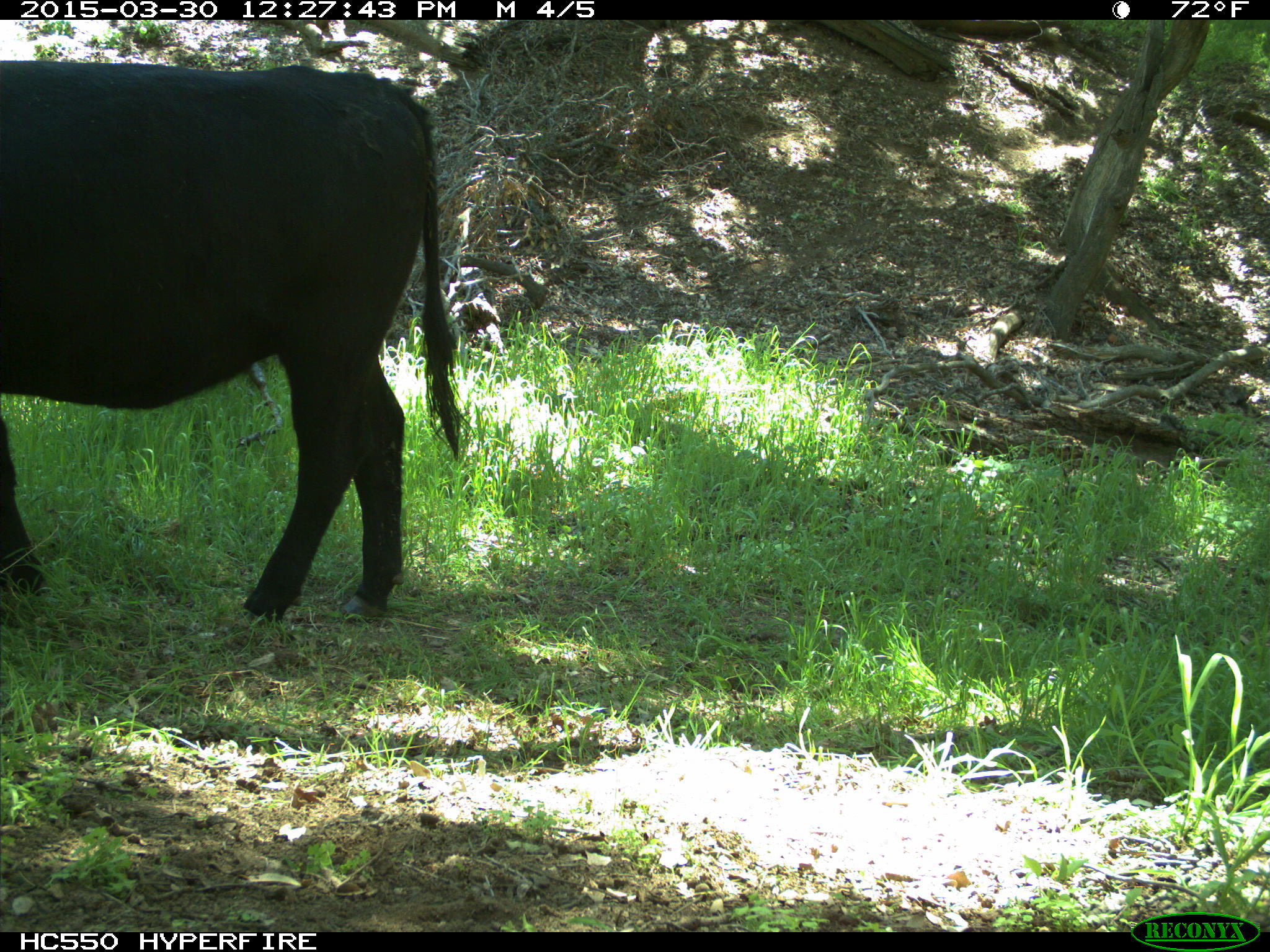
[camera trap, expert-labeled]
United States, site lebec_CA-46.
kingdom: Animalia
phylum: Chordata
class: Mammalia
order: Artiodactyla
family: Bovidae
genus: Bos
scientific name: Bos taurus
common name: domestic cow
Bos taurus (domestic cow).